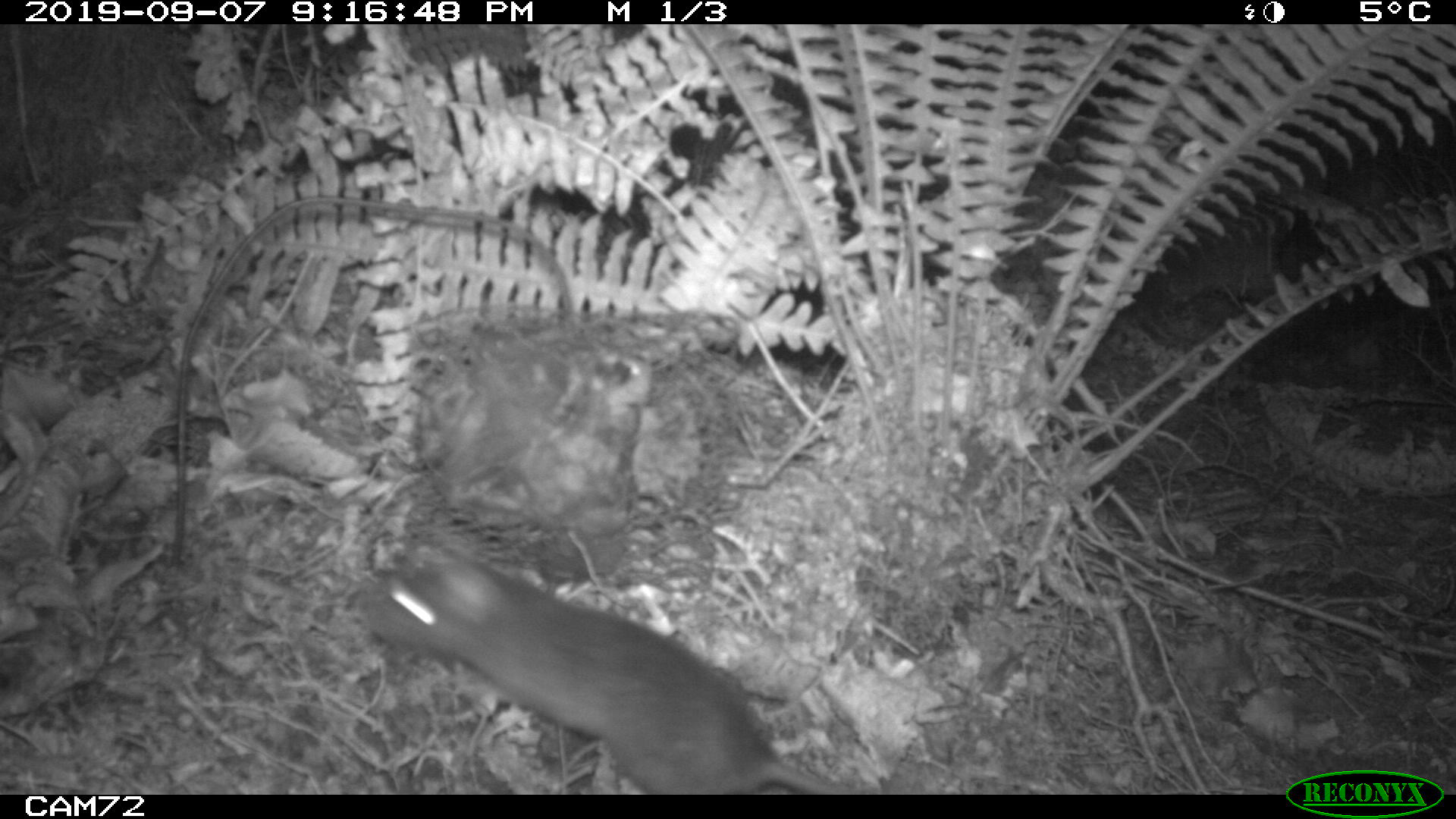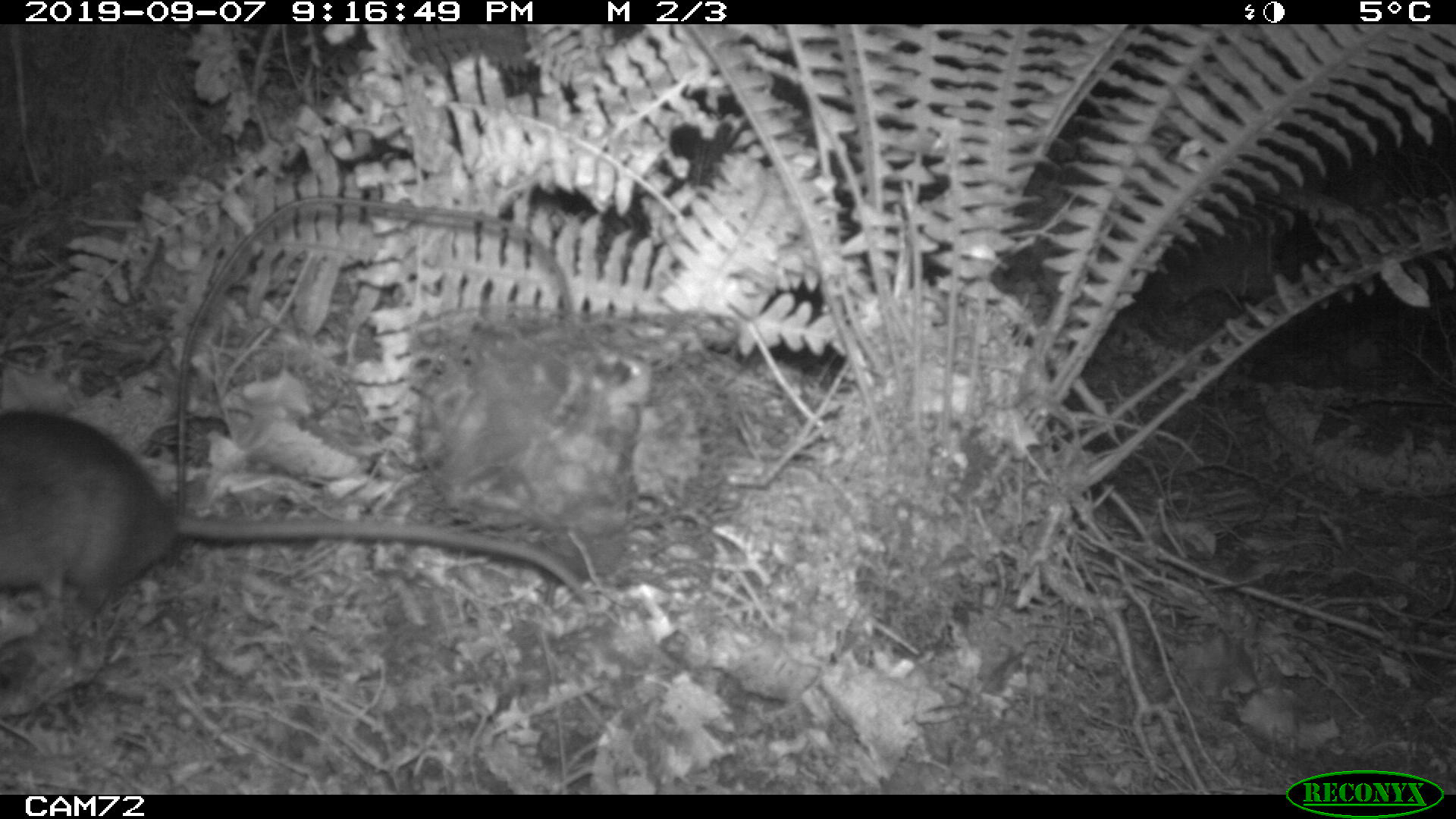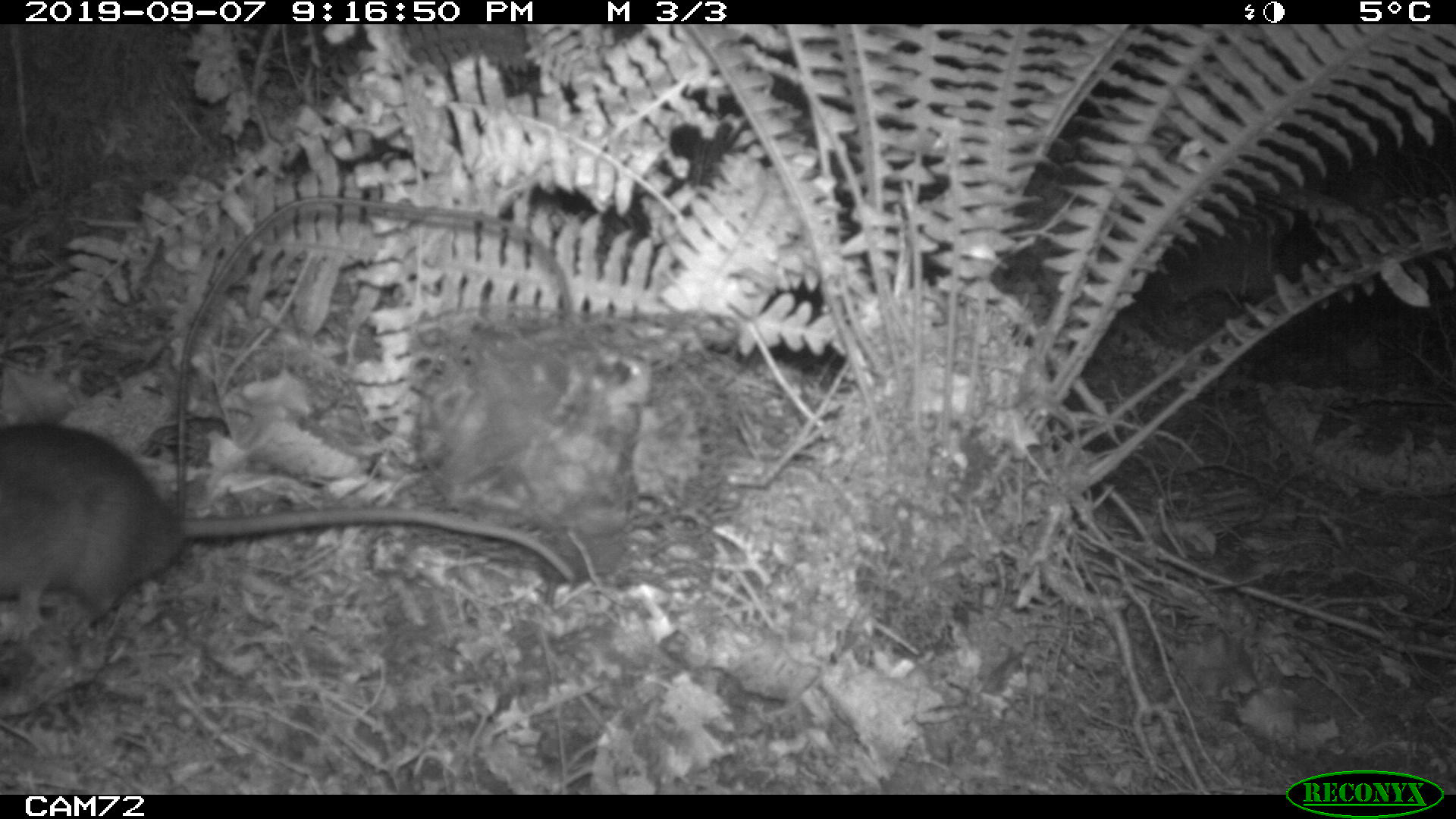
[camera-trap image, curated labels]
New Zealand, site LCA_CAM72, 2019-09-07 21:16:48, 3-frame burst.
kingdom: Animalia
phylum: Chordata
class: Mammalia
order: Rodentia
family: Muridae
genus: Rattus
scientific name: Rattus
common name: rat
Rat (Rattus).